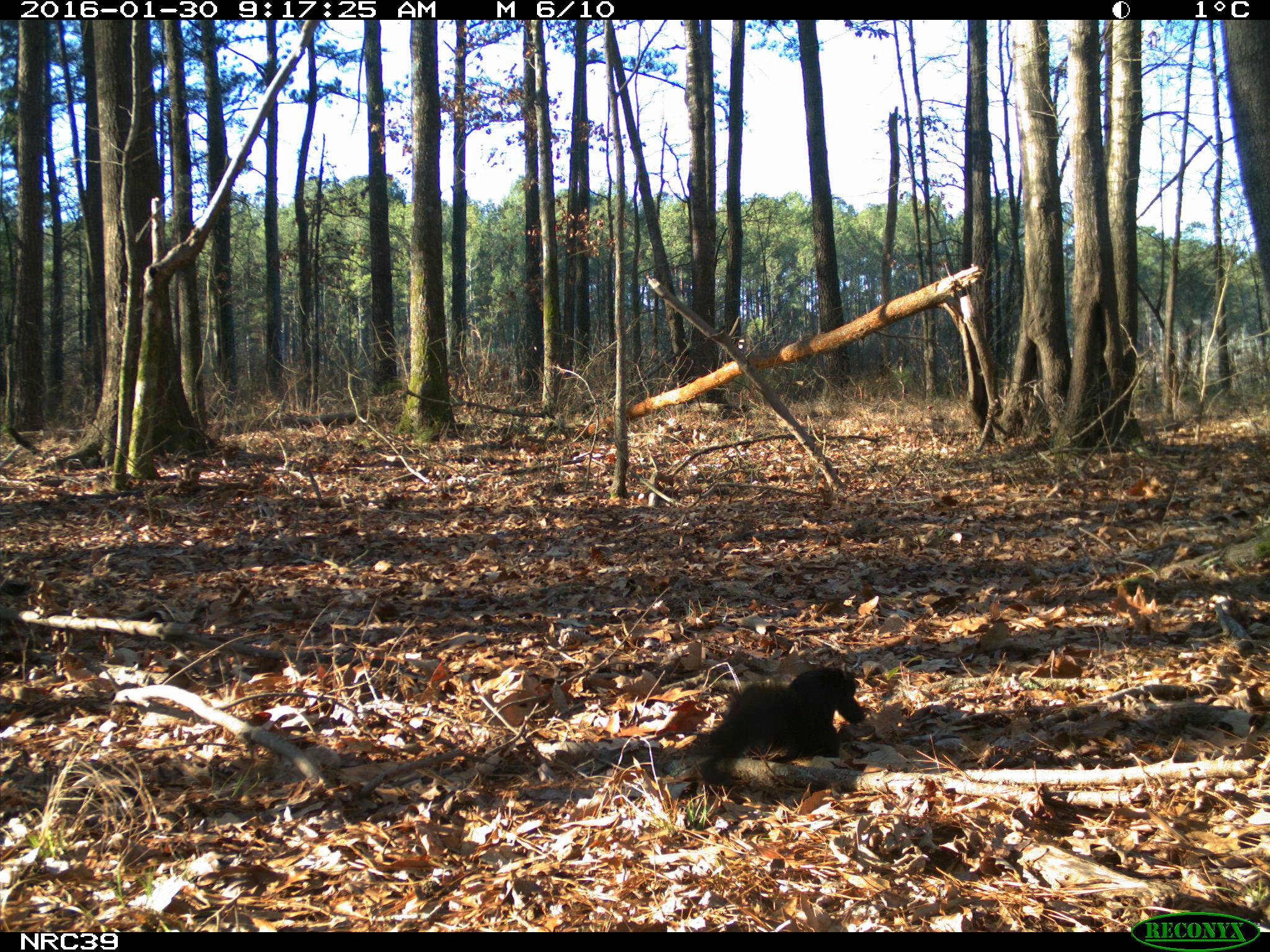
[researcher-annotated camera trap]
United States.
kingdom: Animalia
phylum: Chordata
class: Mammalia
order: Rodentia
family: Sciuridae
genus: Sciurus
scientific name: Sciurus niger cinereus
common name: eastern fox squirrel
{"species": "Eastern Fox Squirrel (Sciurus niger cinereus)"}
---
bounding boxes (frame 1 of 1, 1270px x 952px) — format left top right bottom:
Eastern Fox Squirrel: 652 656 874 803